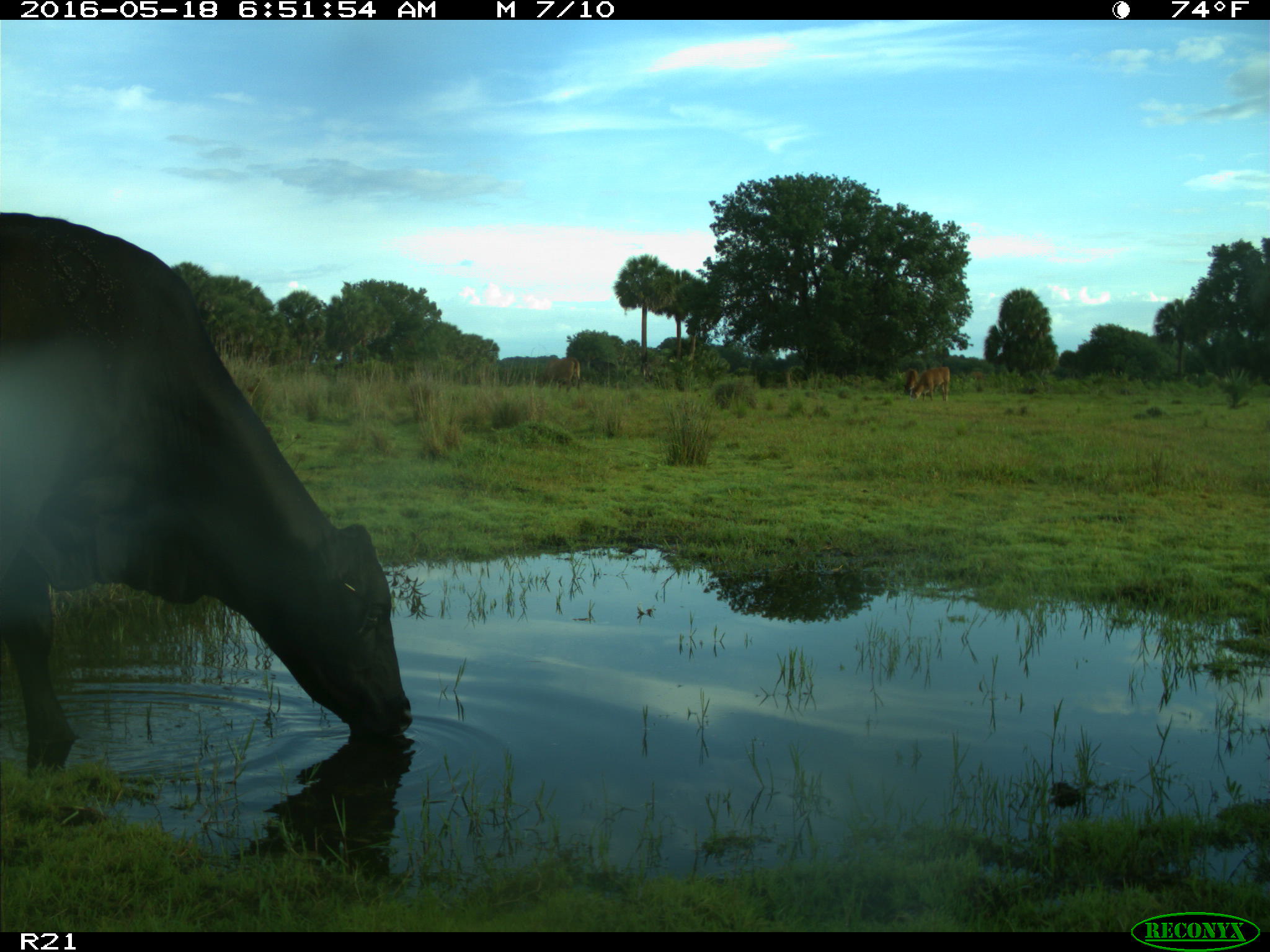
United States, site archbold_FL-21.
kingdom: Animalia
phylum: Chordata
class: Mammalia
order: Artiodactyla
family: Bovidae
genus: Bos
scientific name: Bos taurus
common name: domestic cow